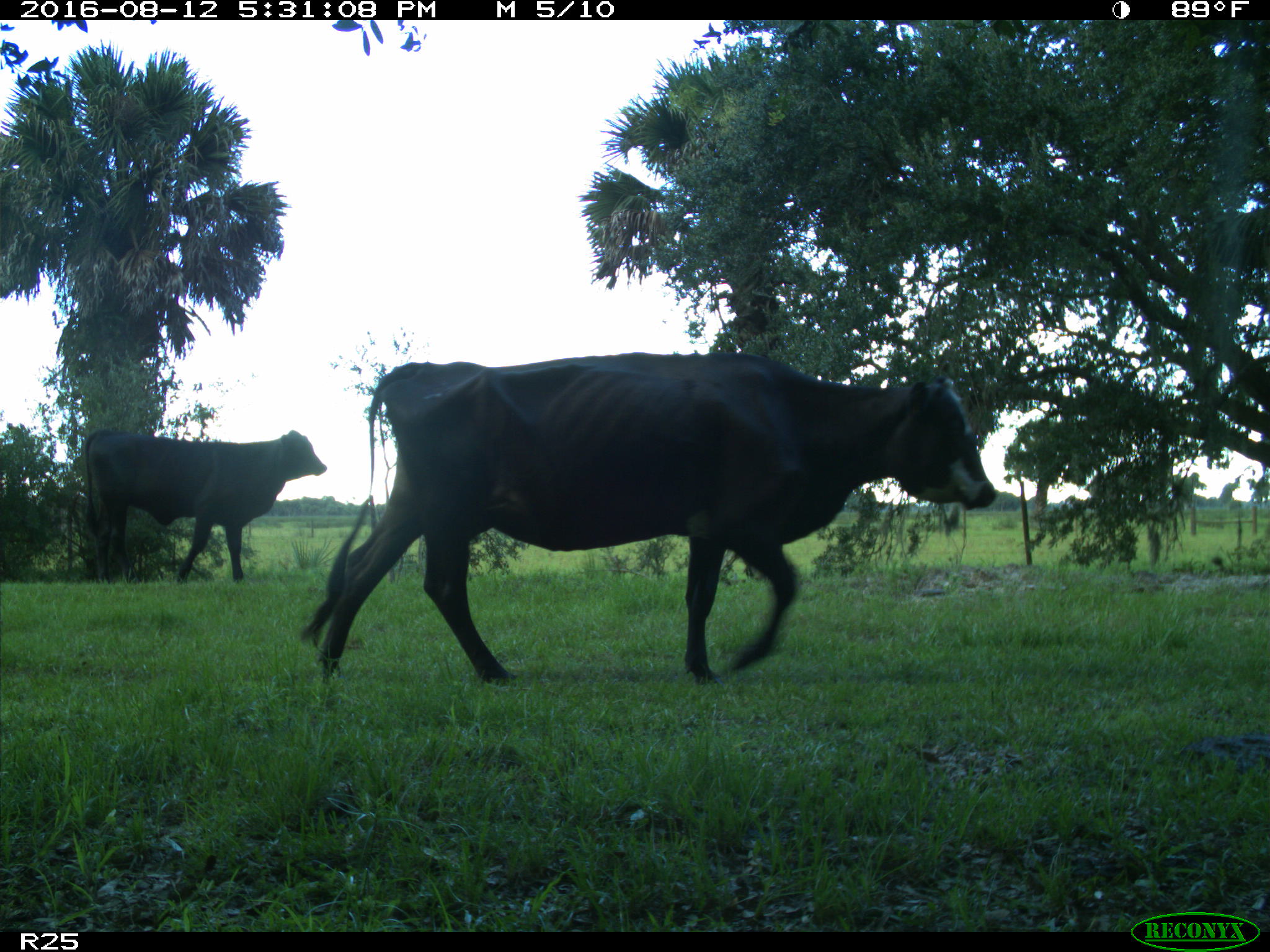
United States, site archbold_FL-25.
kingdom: Animalia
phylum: Chordata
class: Mammalia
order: Artiodactyla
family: Bovidae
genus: Bos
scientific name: Bos taurus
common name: domestic cow